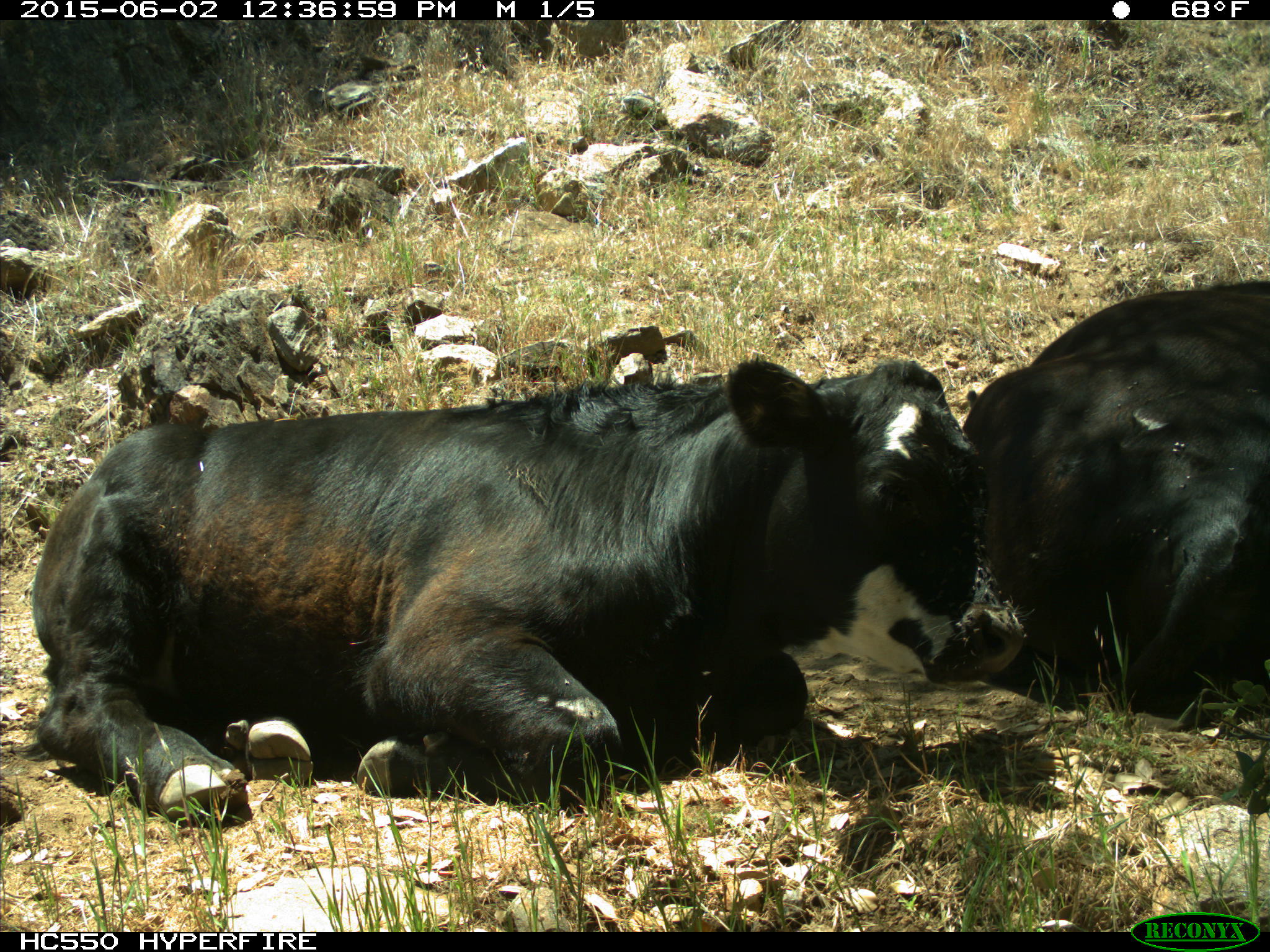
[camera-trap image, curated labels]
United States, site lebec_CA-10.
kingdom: Animalia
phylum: Chordata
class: Mammalia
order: Artiodactyla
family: Bovidae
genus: Bos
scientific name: Bos taurus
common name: domestic cow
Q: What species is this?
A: Bos taurus (domestic cow).